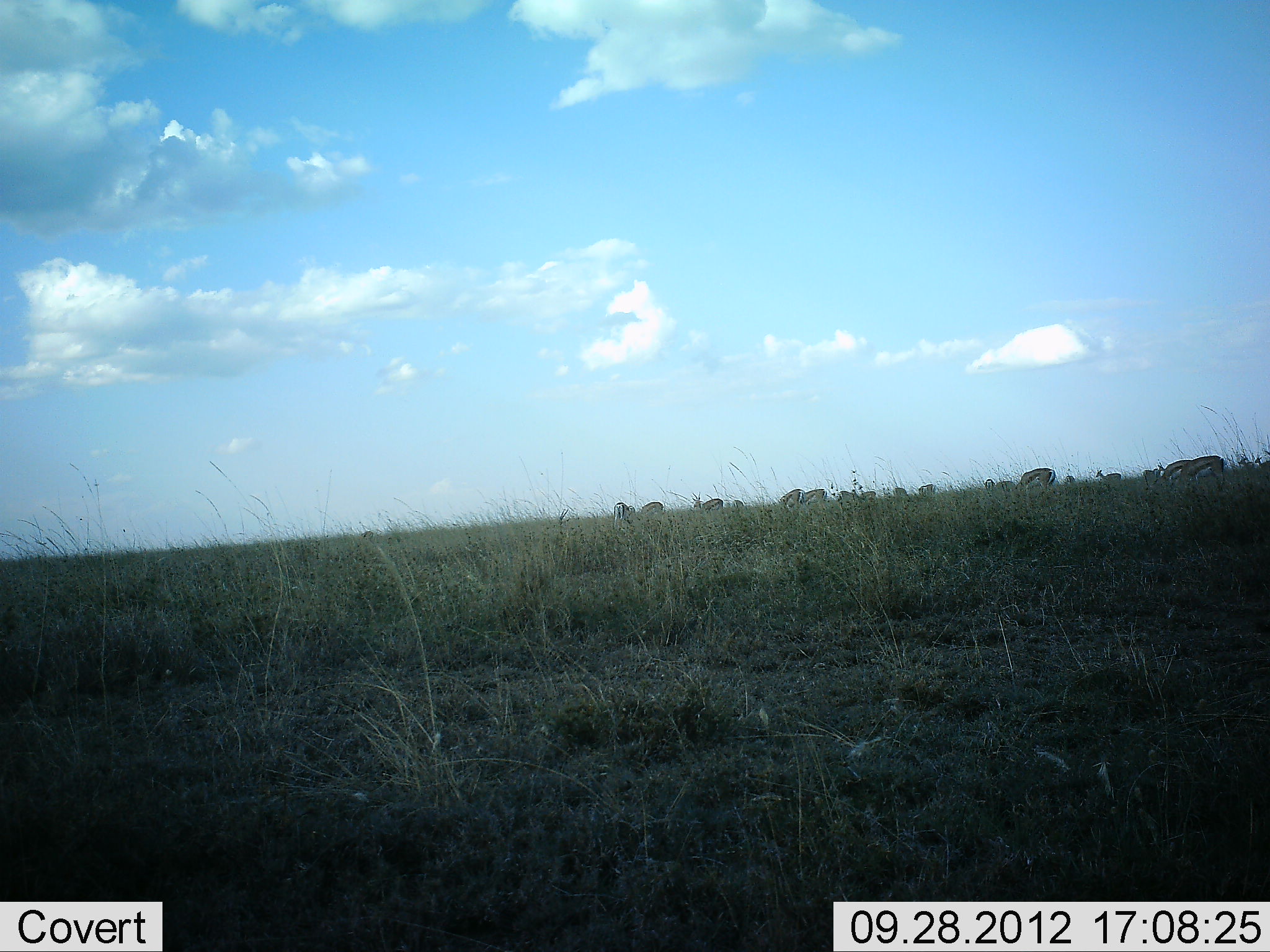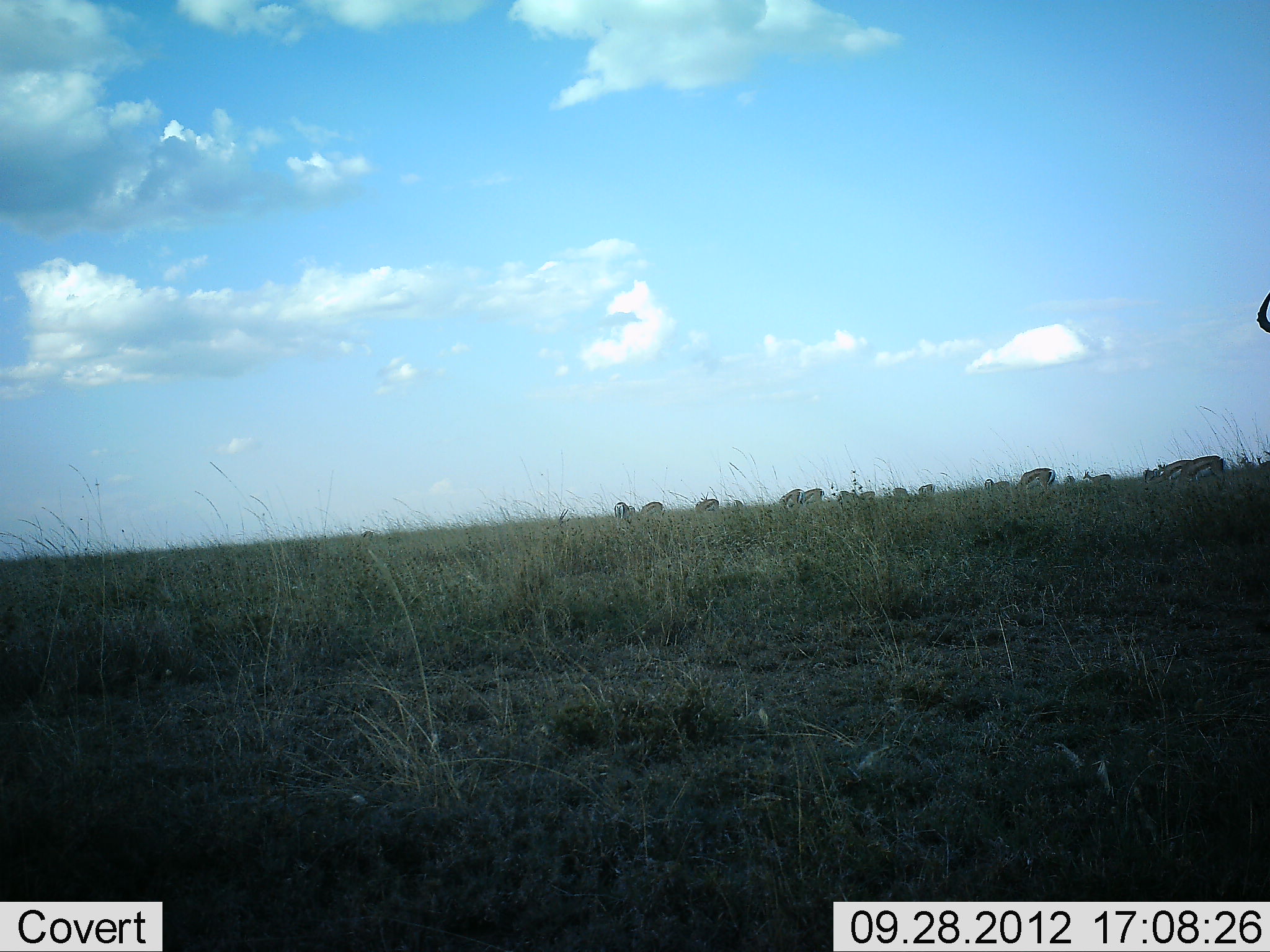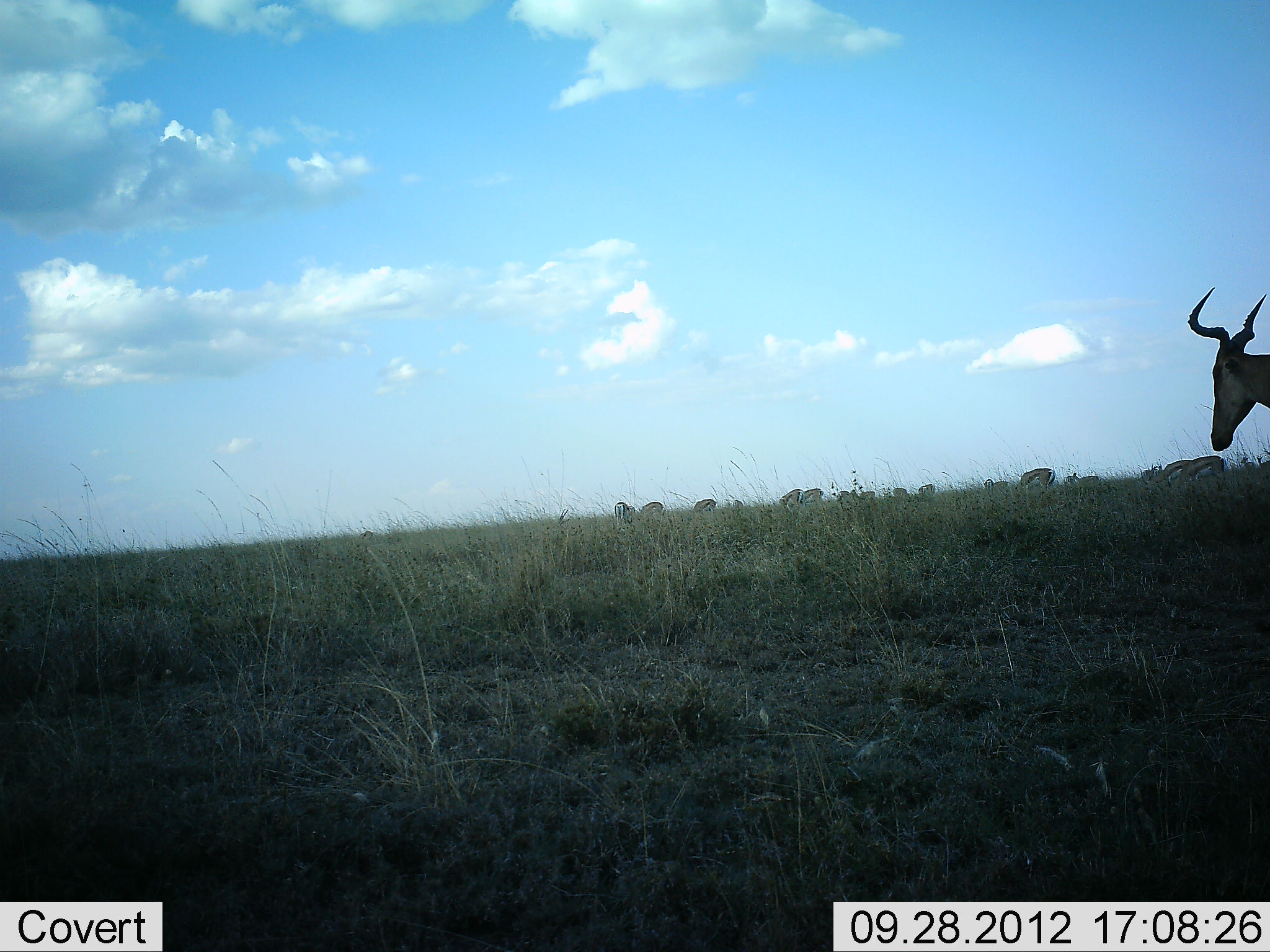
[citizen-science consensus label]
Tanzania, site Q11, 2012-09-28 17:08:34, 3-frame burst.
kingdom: Animalia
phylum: Chordata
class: Mammalia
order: Artiodactyla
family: Bovidae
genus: Eudorcas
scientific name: Eudorcas thomsonii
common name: thomson's gazelle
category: gazellethomsons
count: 11-50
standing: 45%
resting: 0%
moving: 27%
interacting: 0%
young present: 0%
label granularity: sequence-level